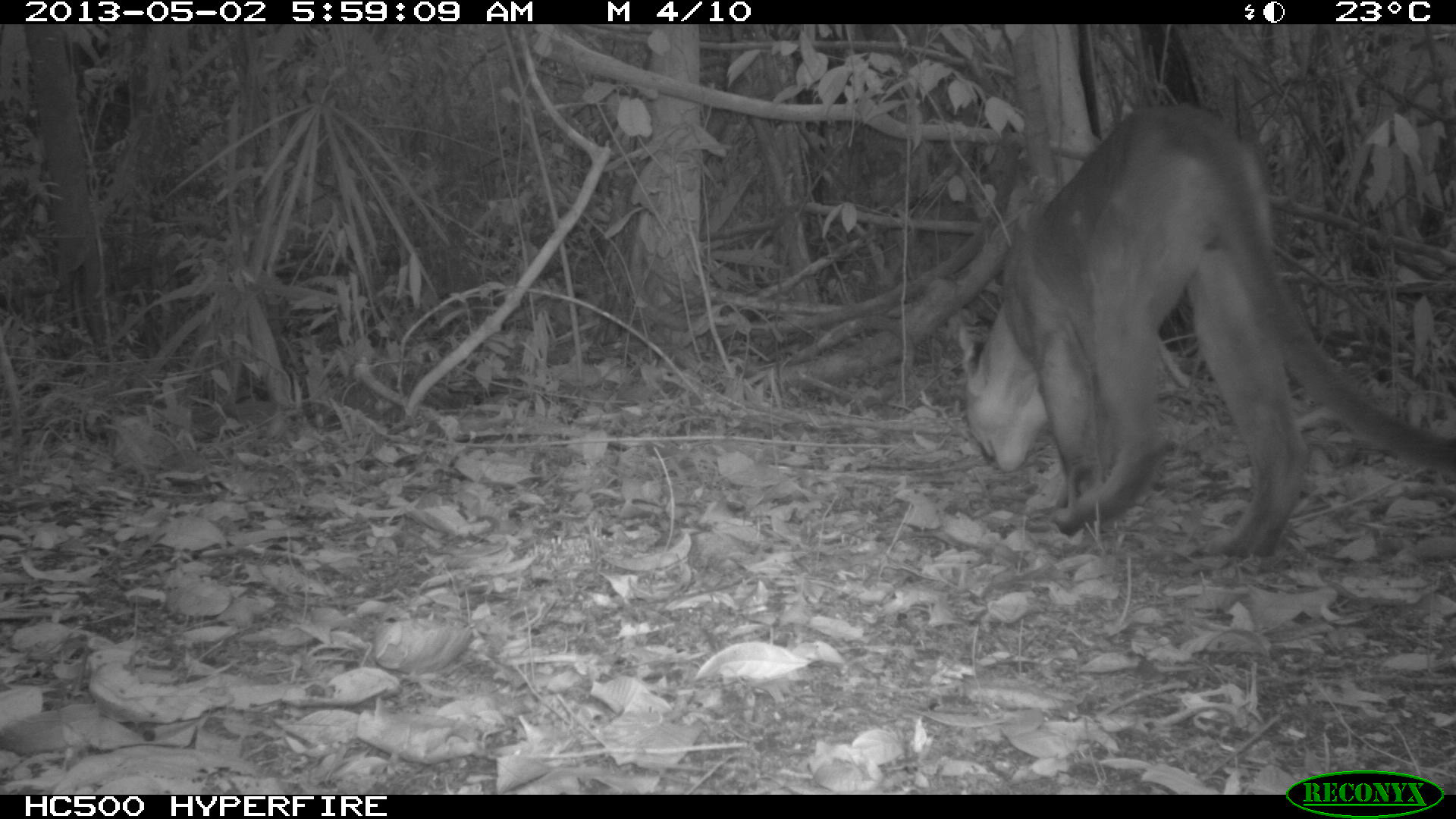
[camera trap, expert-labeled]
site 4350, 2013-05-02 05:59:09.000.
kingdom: Animalia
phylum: Chordata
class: Mammalia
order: Carnivora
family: Felidae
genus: Puma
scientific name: Puma concolor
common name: mountain lion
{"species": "Puma concolor (mountain lion)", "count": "1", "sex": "male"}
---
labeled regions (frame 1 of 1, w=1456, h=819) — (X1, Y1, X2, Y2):
puma concolor: (953, 97, 1455, 561)